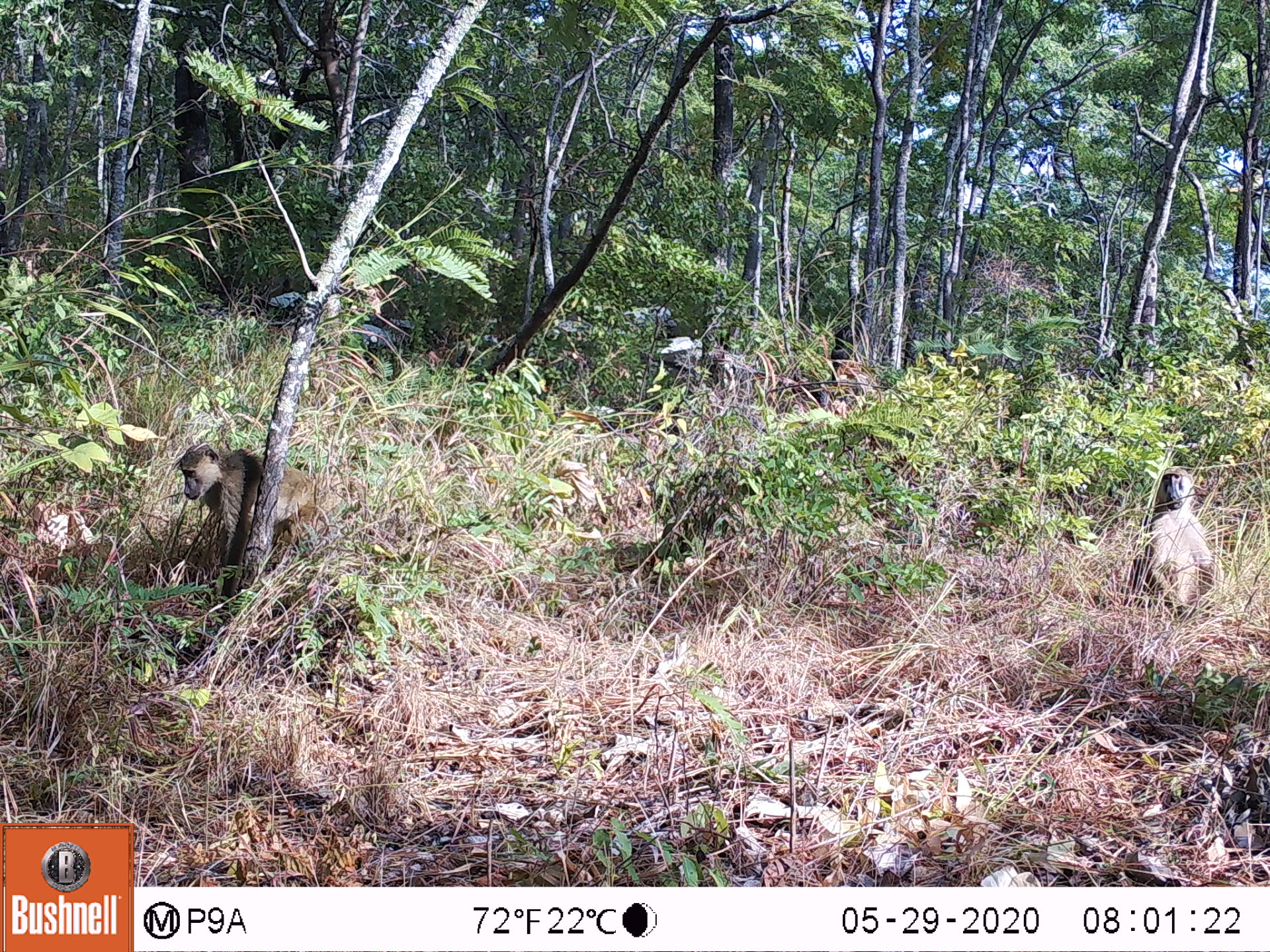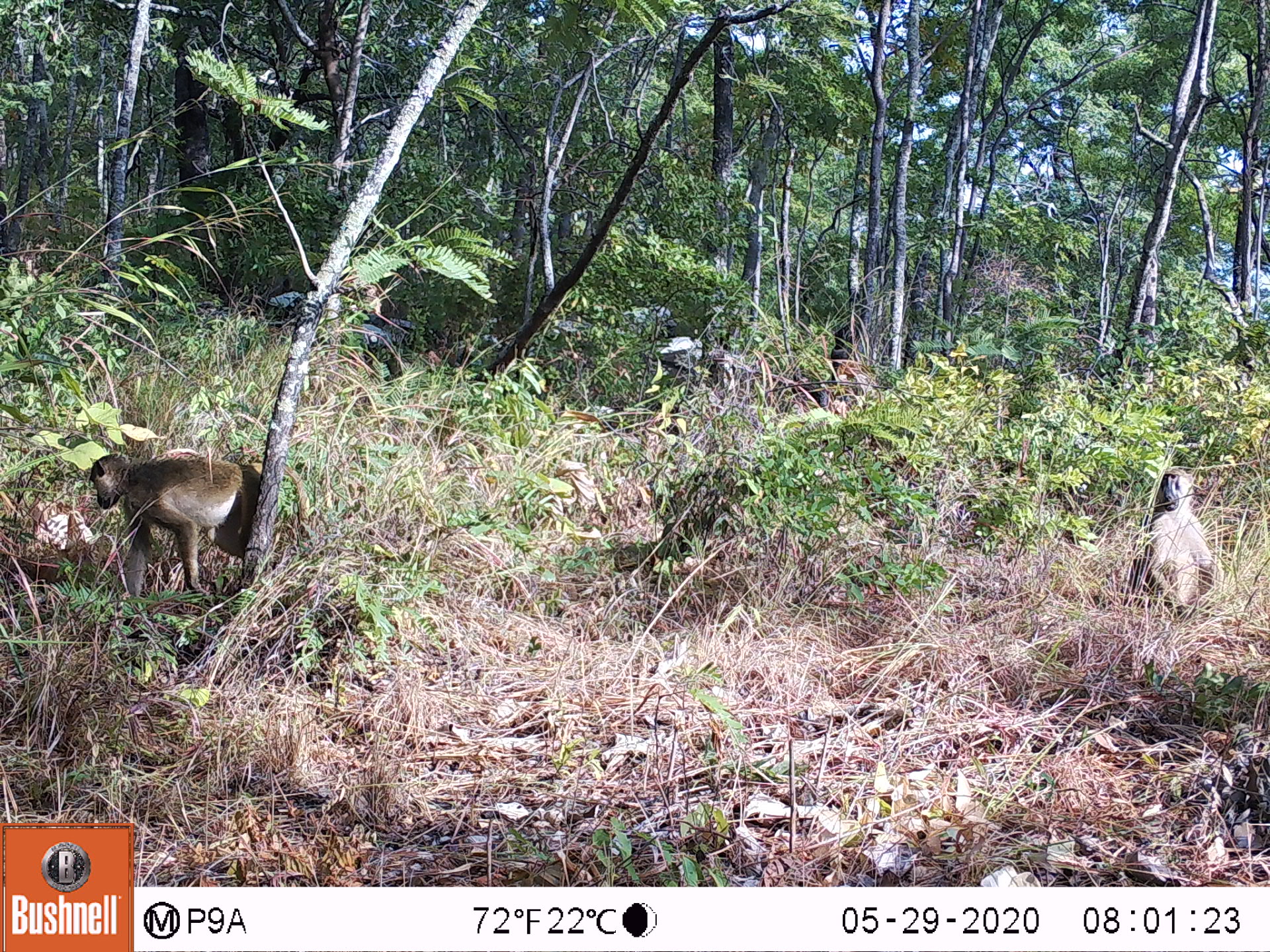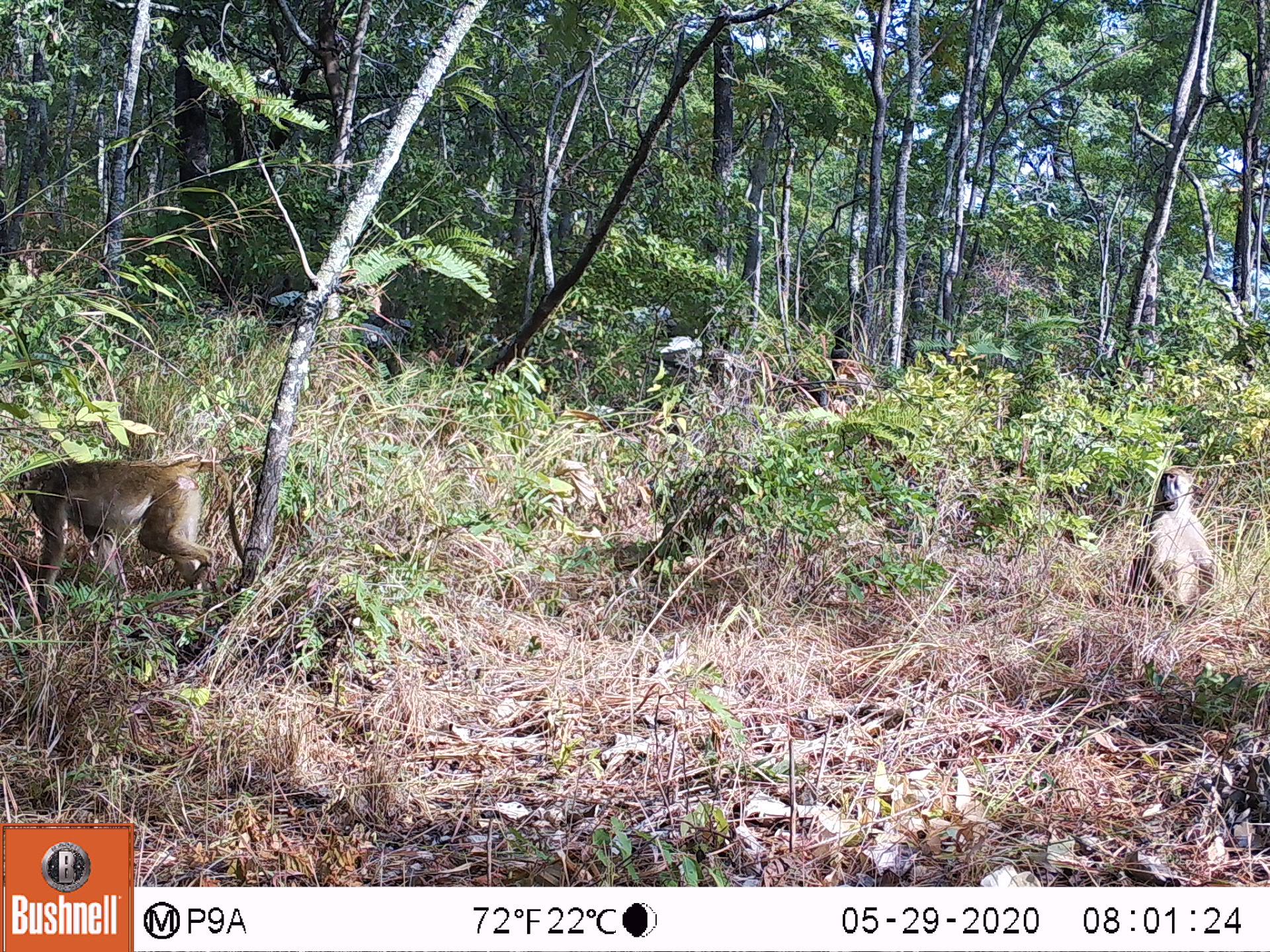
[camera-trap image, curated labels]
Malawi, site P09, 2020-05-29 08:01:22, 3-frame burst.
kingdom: Animalia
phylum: Chordata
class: Mammalia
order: Primates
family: Cercopithecidae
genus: Papio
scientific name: Papio cynocephalus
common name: yellow baboon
Yellow baboon (Papio cynocephalus), count 2.